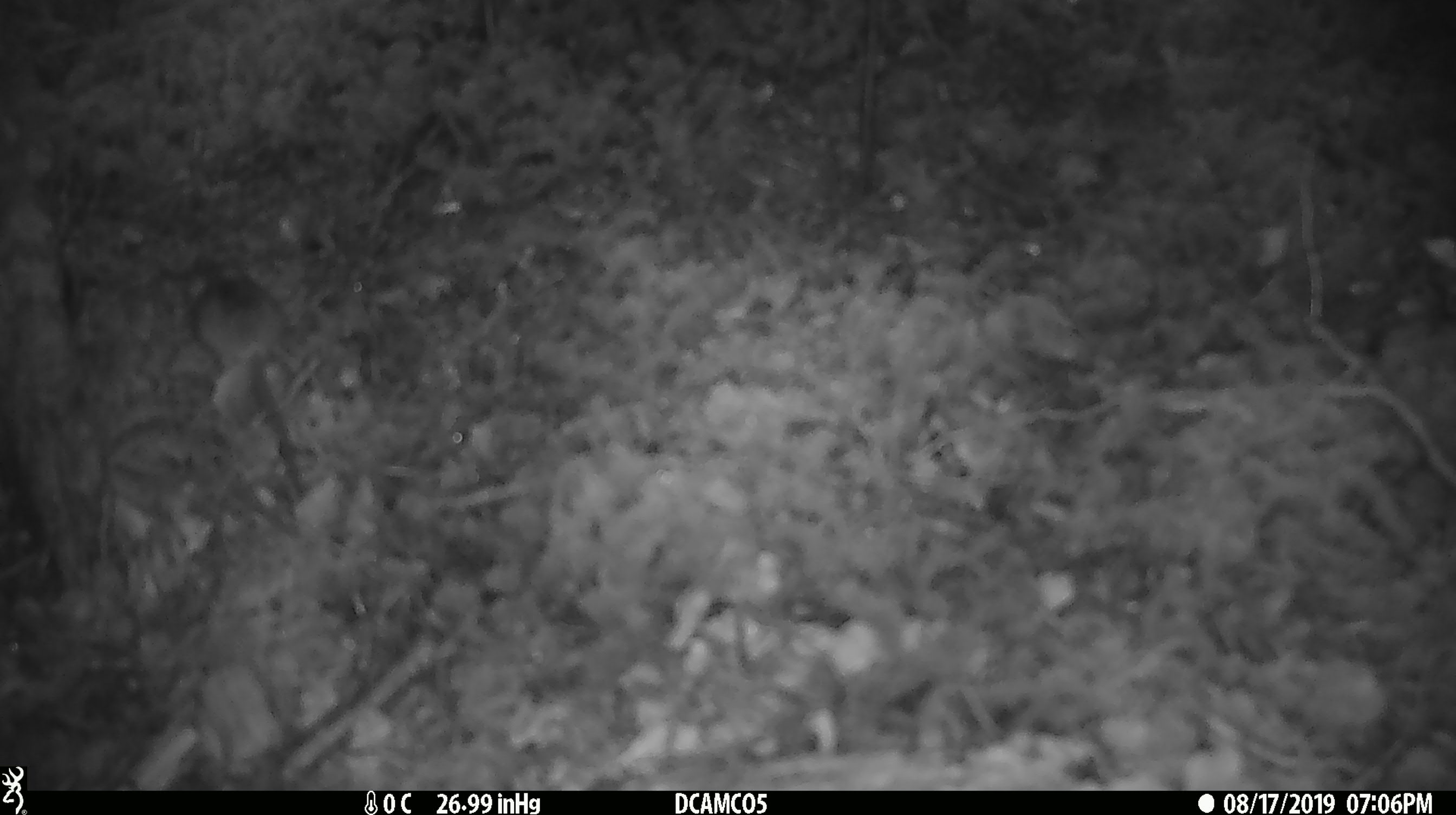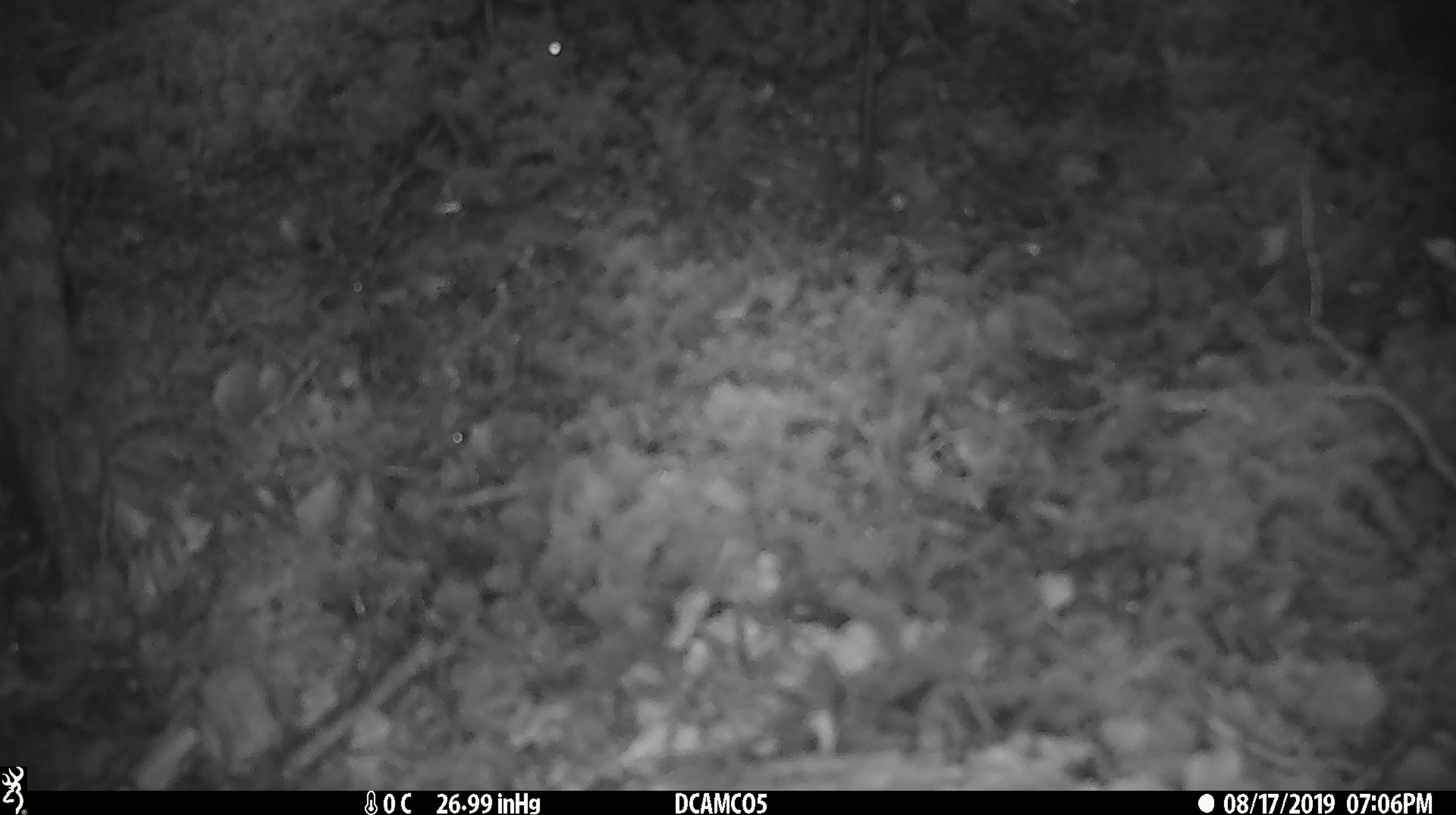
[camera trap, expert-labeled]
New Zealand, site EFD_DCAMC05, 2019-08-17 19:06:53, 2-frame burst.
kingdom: Animalia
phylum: Chordata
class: Mammalia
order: Rodentia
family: Muridae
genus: Mus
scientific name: Mus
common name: mouse